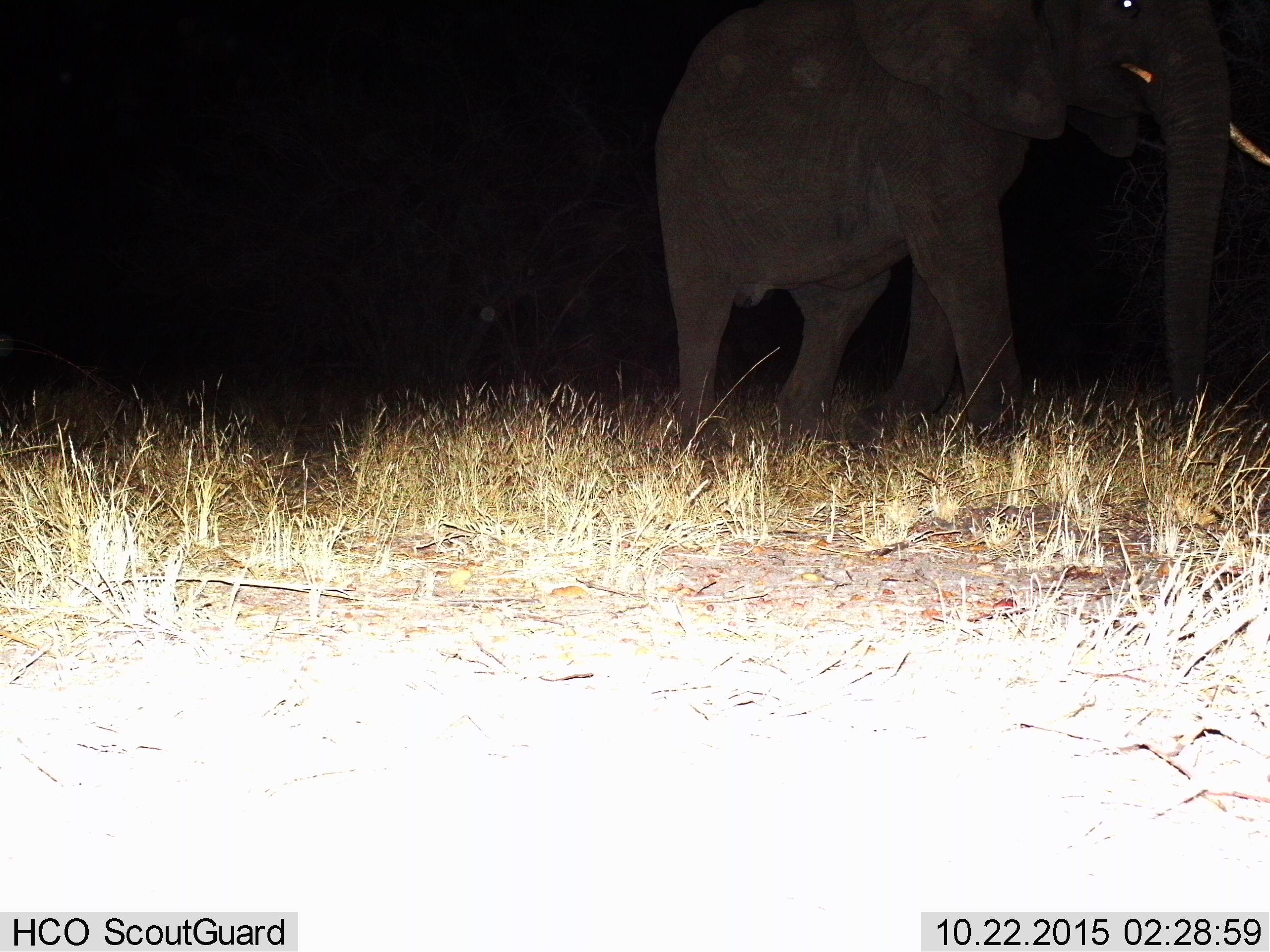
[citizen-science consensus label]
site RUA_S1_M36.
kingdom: Animalia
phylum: Chordata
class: Mammalia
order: Proboscidea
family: Elephantidae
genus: Loxodonta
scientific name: Loxodonta africana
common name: african bush elephant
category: elephant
Elephant (african bush elephant) (Loxodonta africana), count 1. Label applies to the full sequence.